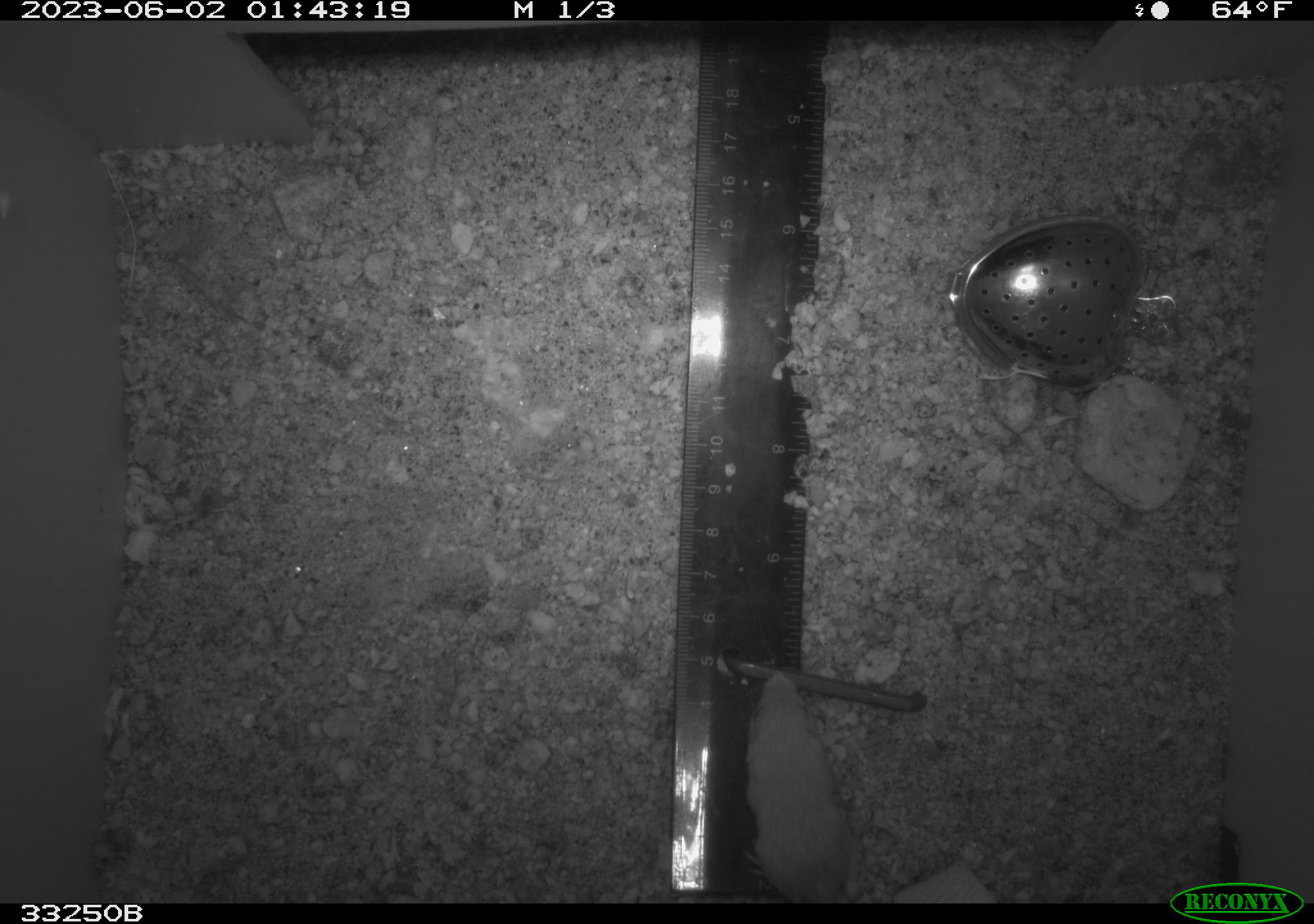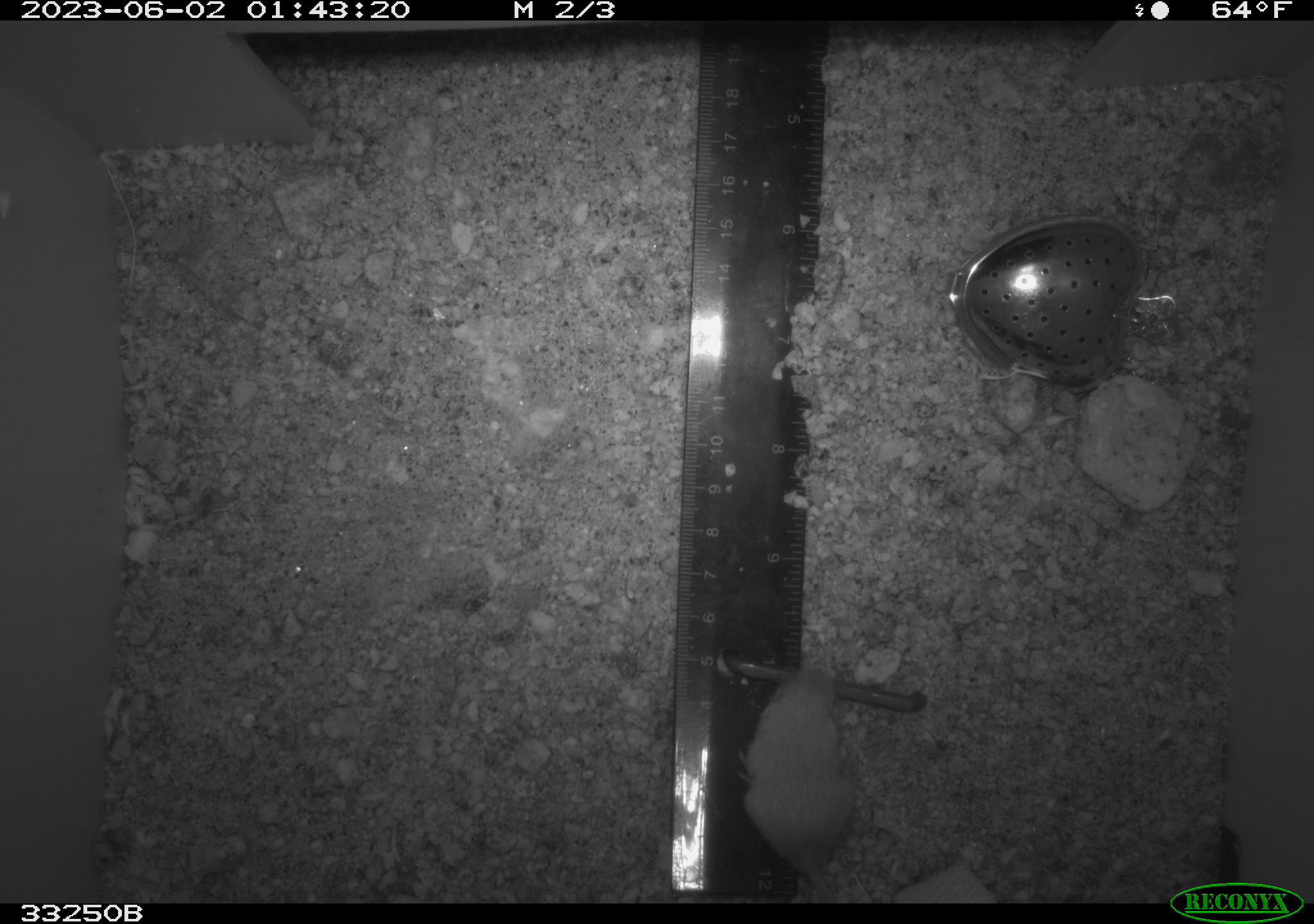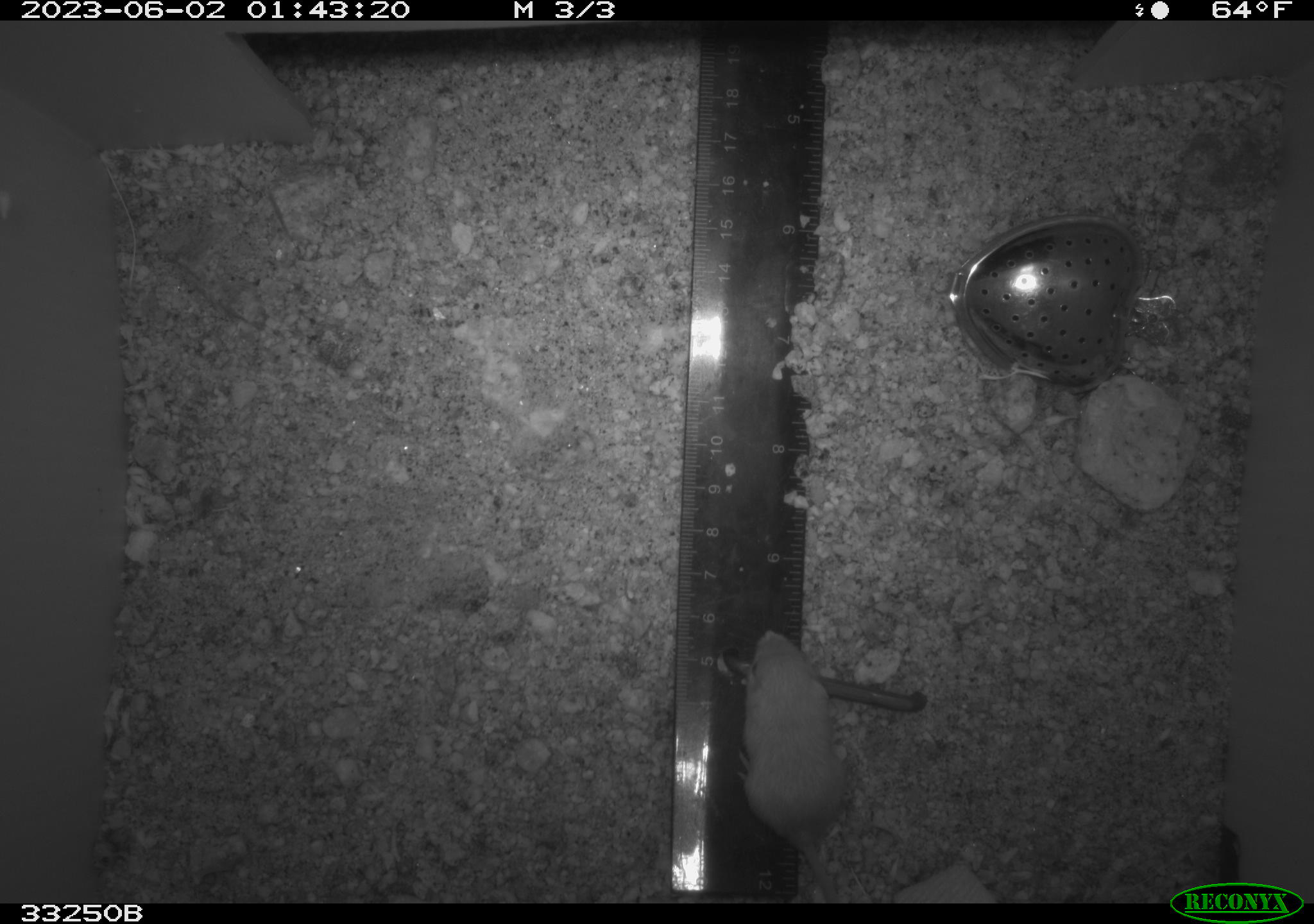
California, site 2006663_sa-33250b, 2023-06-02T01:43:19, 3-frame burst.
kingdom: Animalia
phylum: Chordata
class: Mammalia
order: Rodentia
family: Heteromyidae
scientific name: Heteromyidae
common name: kangaroo rats and pocket mice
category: heteromyidae family